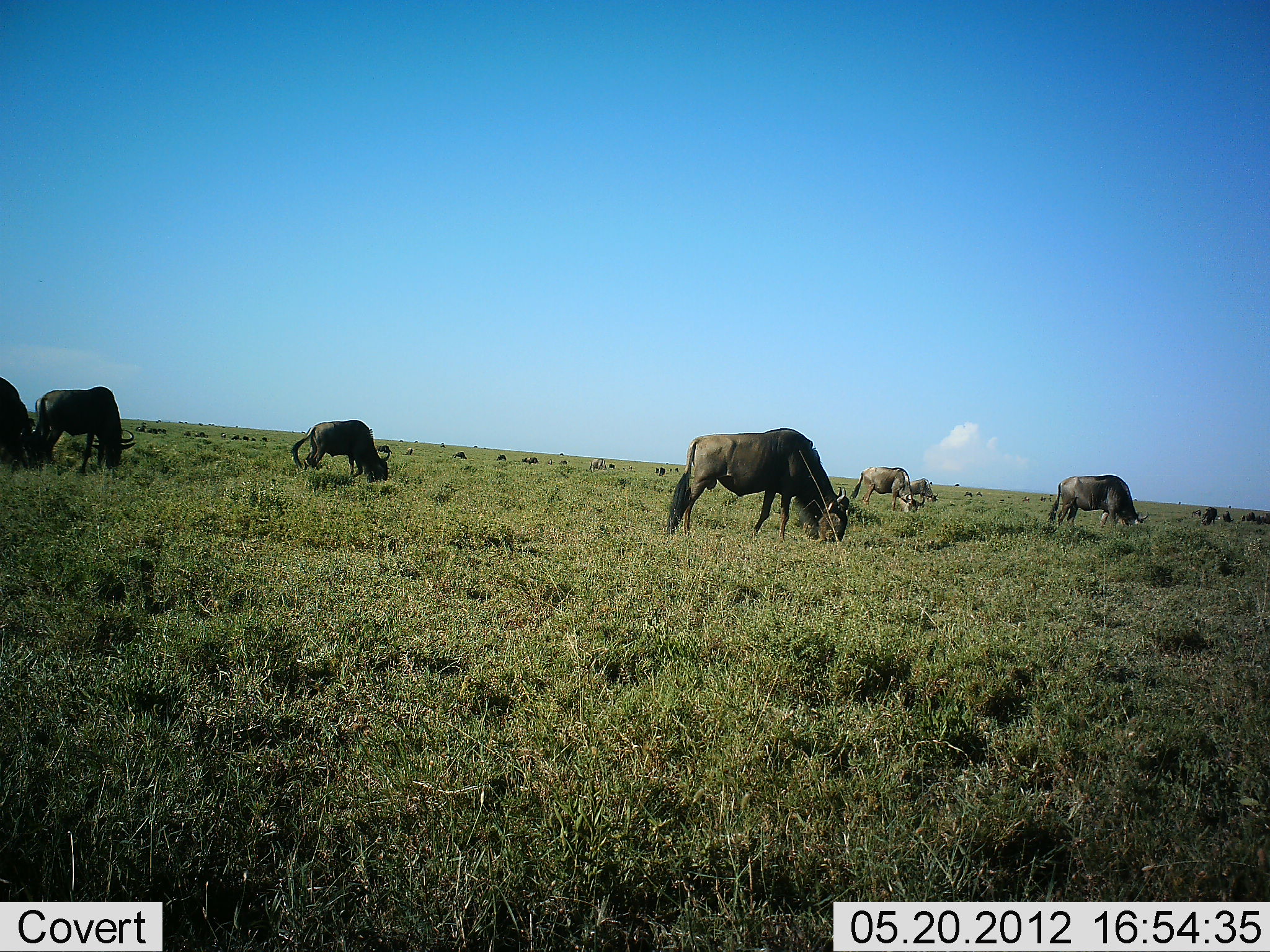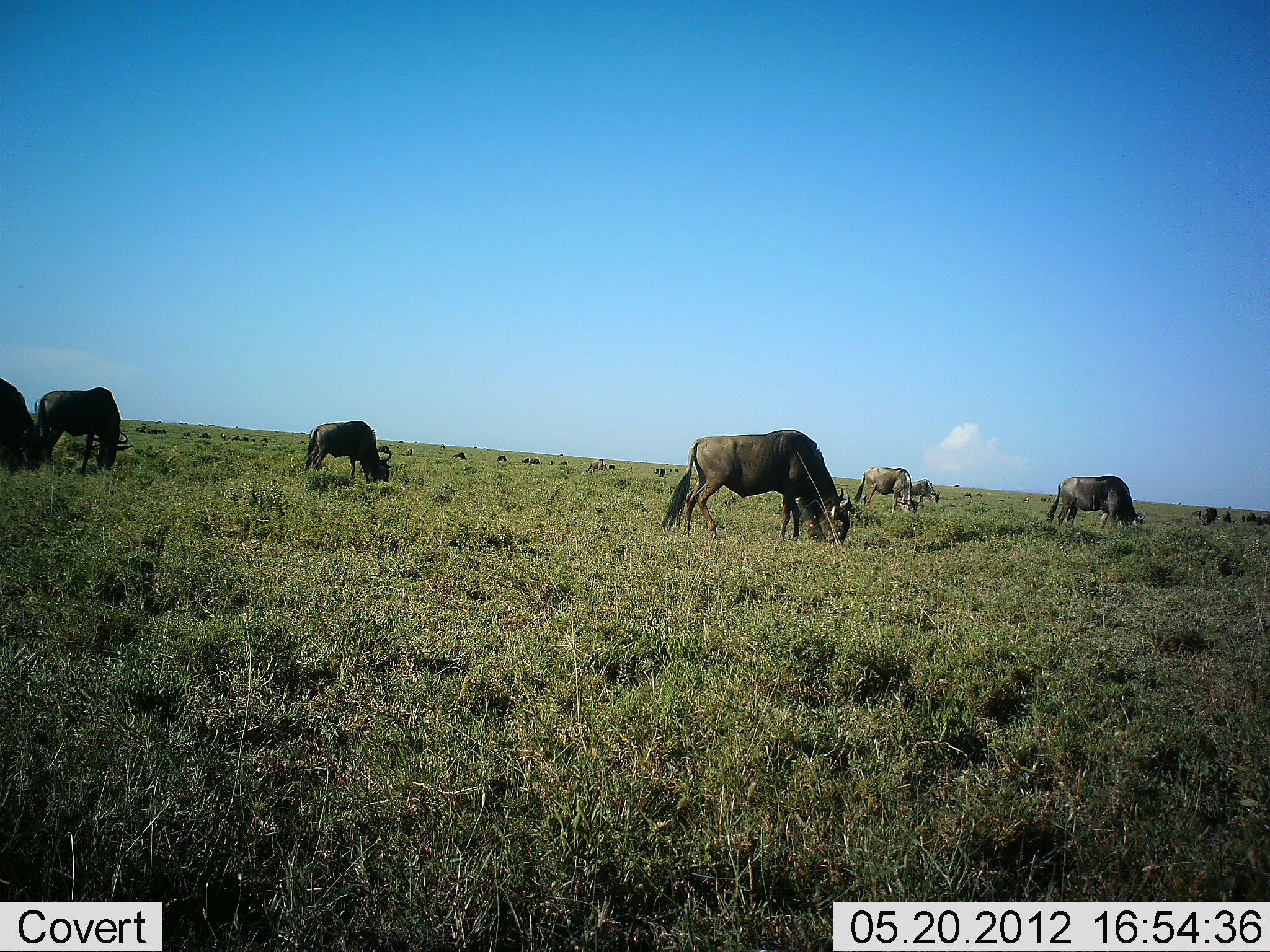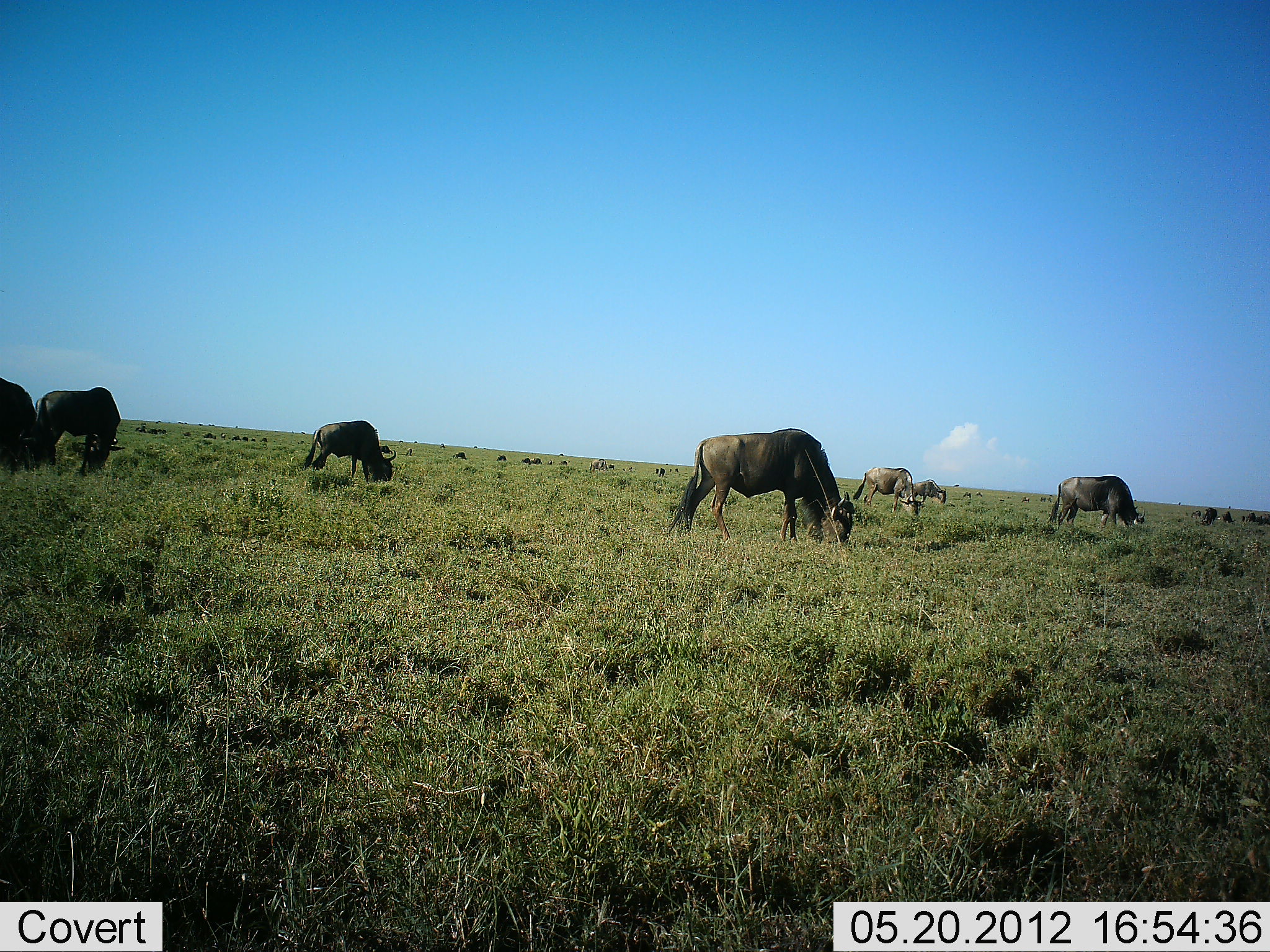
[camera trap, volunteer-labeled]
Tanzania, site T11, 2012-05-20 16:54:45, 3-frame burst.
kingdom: Animalia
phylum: Chordata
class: Mammalia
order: Artiodactyla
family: Bovidae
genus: Connochaetes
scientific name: Connochaetes taurinus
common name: blue wildebeest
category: wildebeest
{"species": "wildebeest (blue wildebeest) (Connochaetes taurinus)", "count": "11-50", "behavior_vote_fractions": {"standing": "40%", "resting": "10%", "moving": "10%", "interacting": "0%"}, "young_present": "0%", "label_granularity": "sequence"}